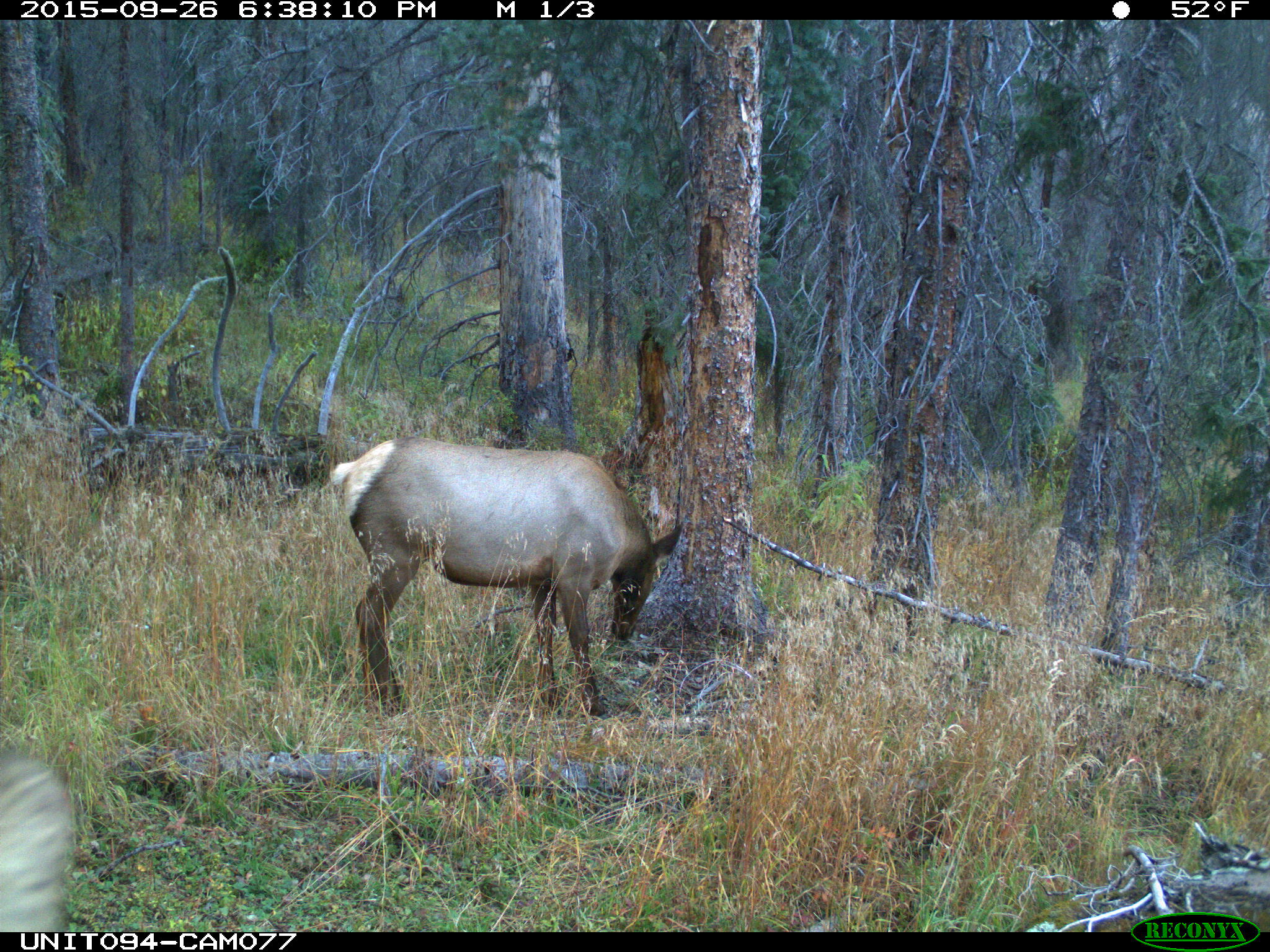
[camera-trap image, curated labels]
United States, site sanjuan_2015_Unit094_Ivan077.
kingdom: Animalia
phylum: Chordata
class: Mammalia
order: Artiodactyla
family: Cervidae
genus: Cervus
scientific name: Cervus elaphus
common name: red deer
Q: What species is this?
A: Cervus elaphus (red deer).